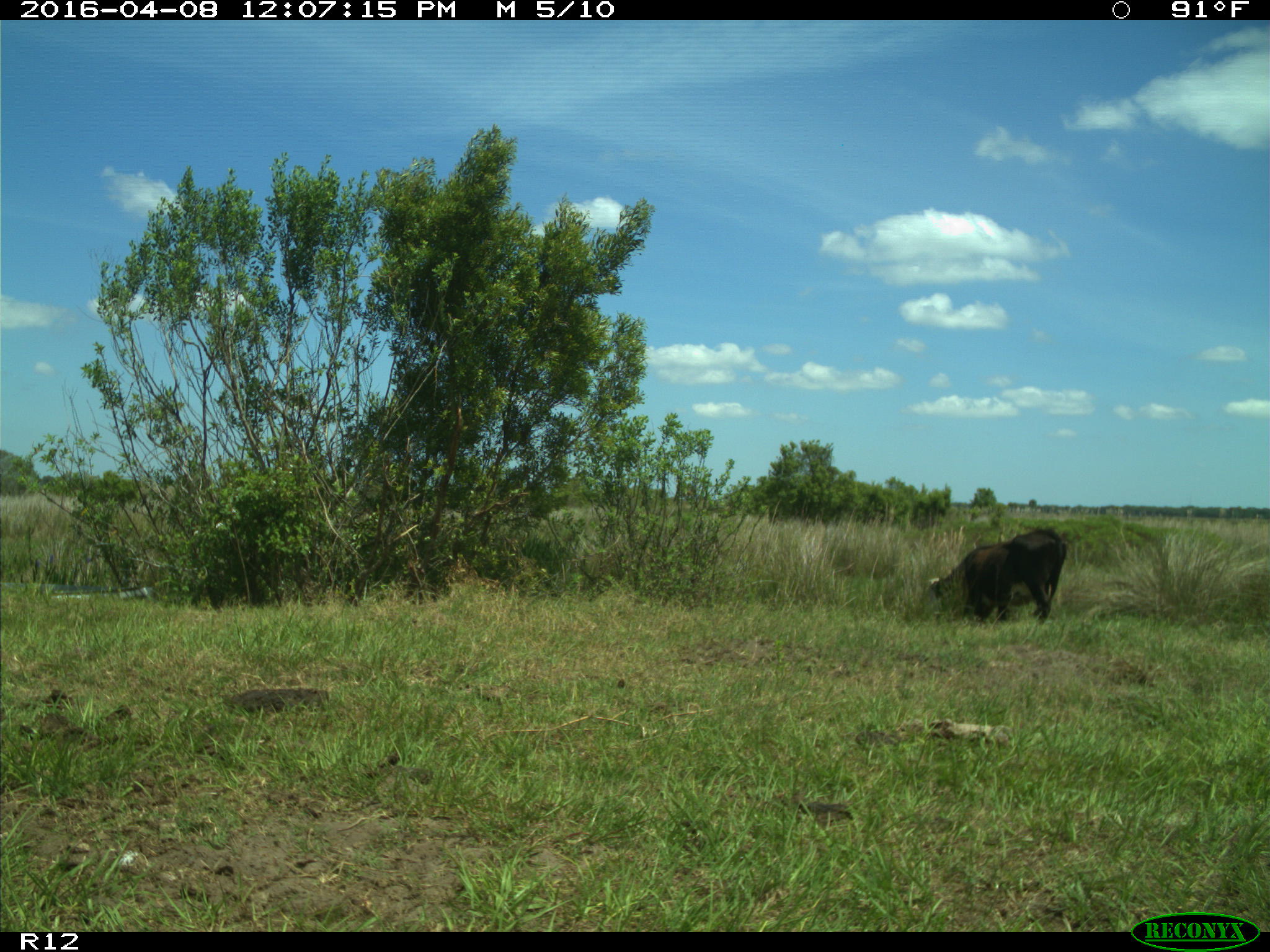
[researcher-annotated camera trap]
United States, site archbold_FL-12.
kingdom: Animalia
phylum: Chordata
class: Mammalia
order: Artiodactyla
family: Bovidae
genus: Bos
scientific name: Bos taurus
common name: domestic cow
Bos taurus (domestic cow).